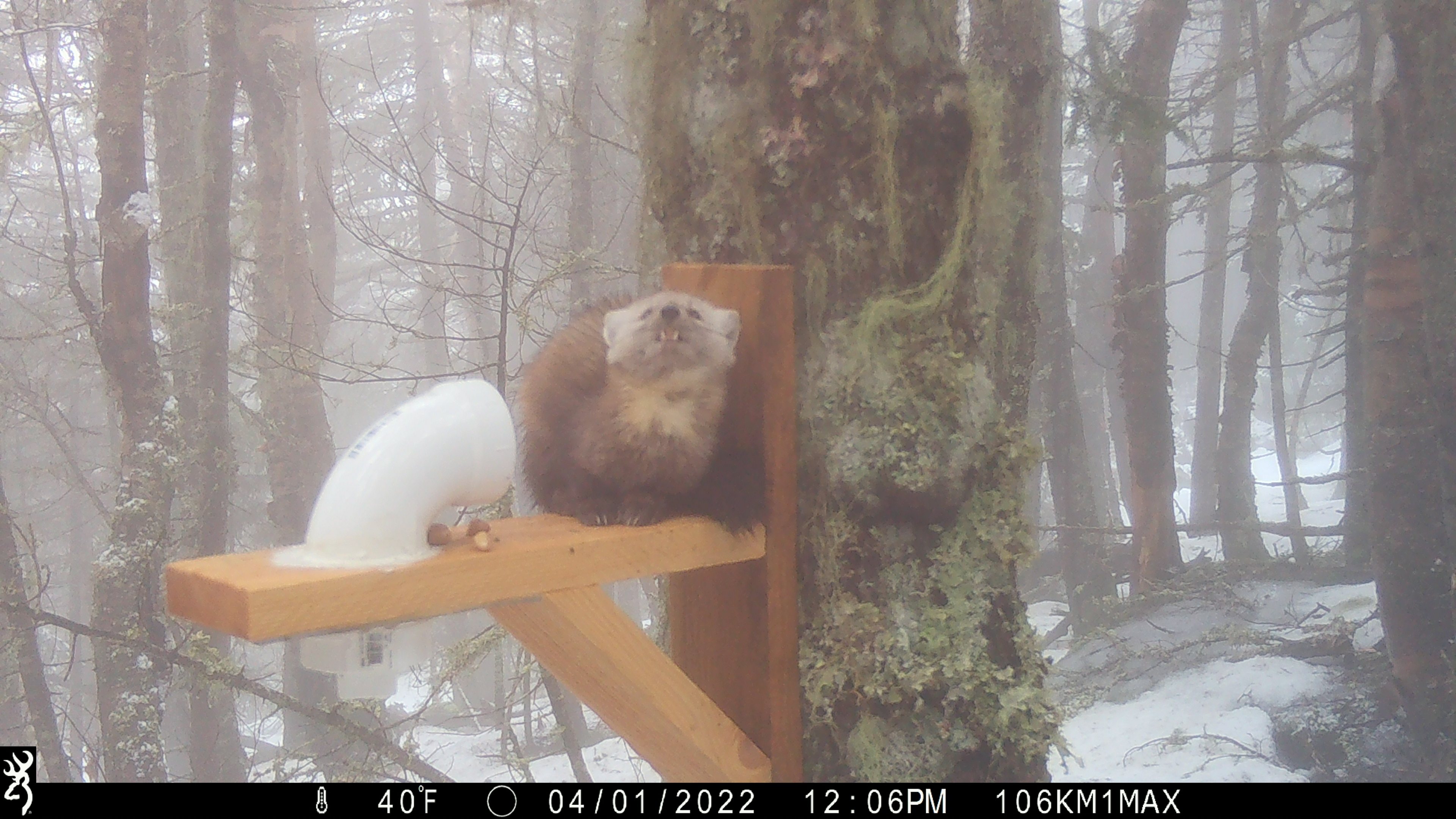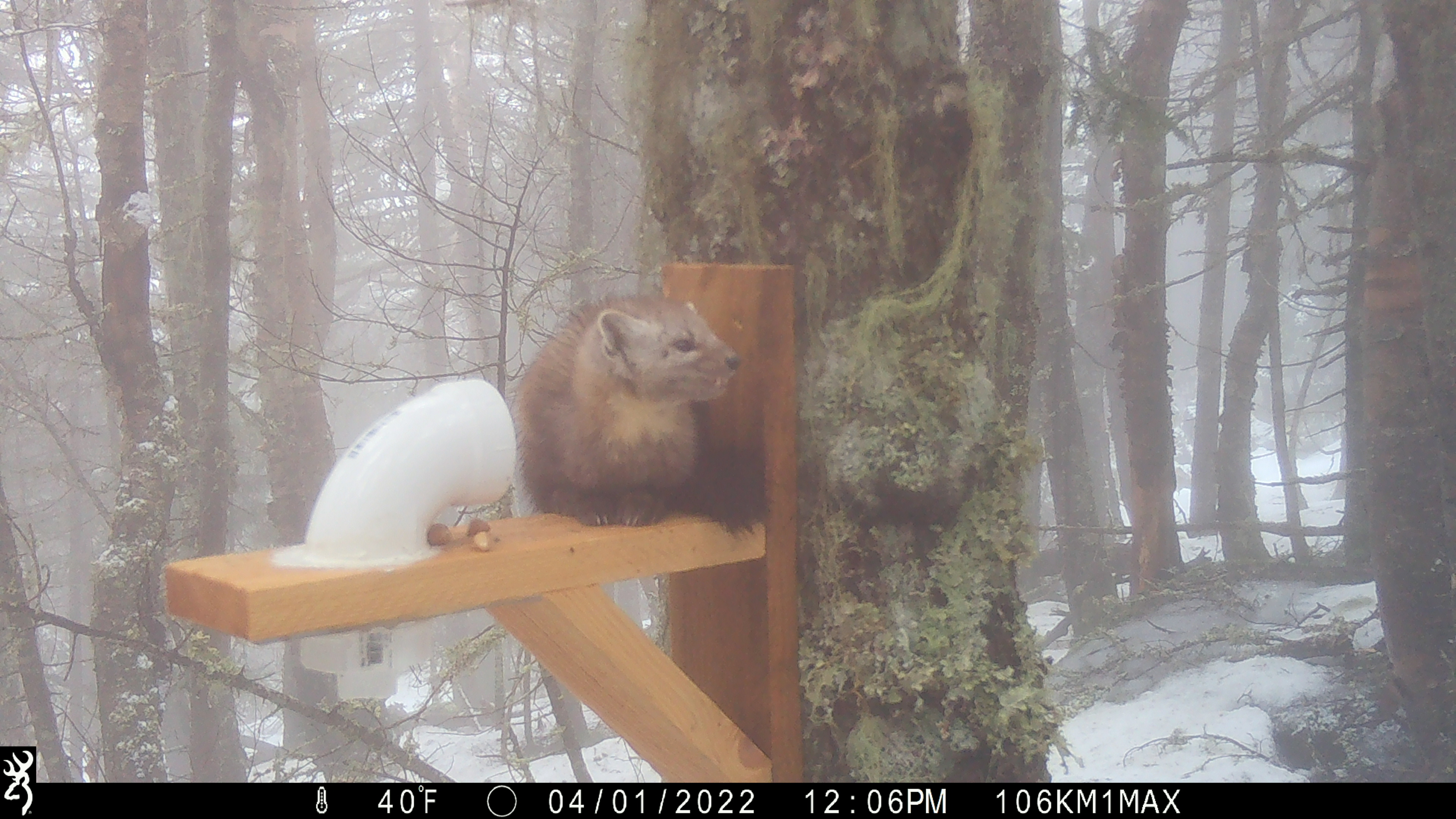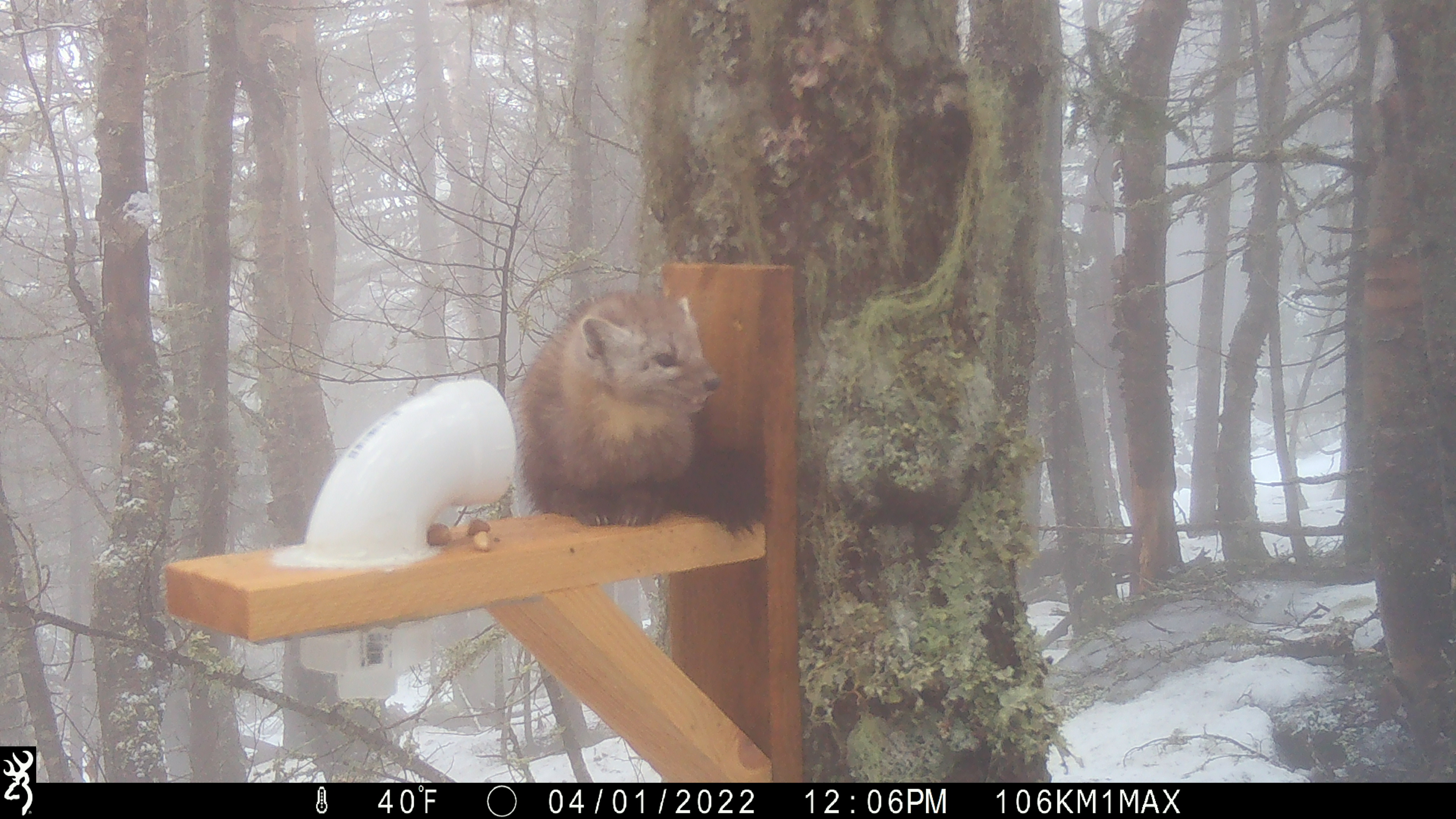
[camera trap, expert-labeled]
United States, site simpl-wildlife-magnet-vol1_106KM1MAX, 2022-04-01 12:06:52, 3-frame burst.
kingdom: Animalia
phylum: Chordata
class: Mammalia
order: Carnivora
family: Mustelidae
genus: Martes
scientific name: Martes americana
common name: american marten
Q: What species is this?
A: American marten (Martes americana).